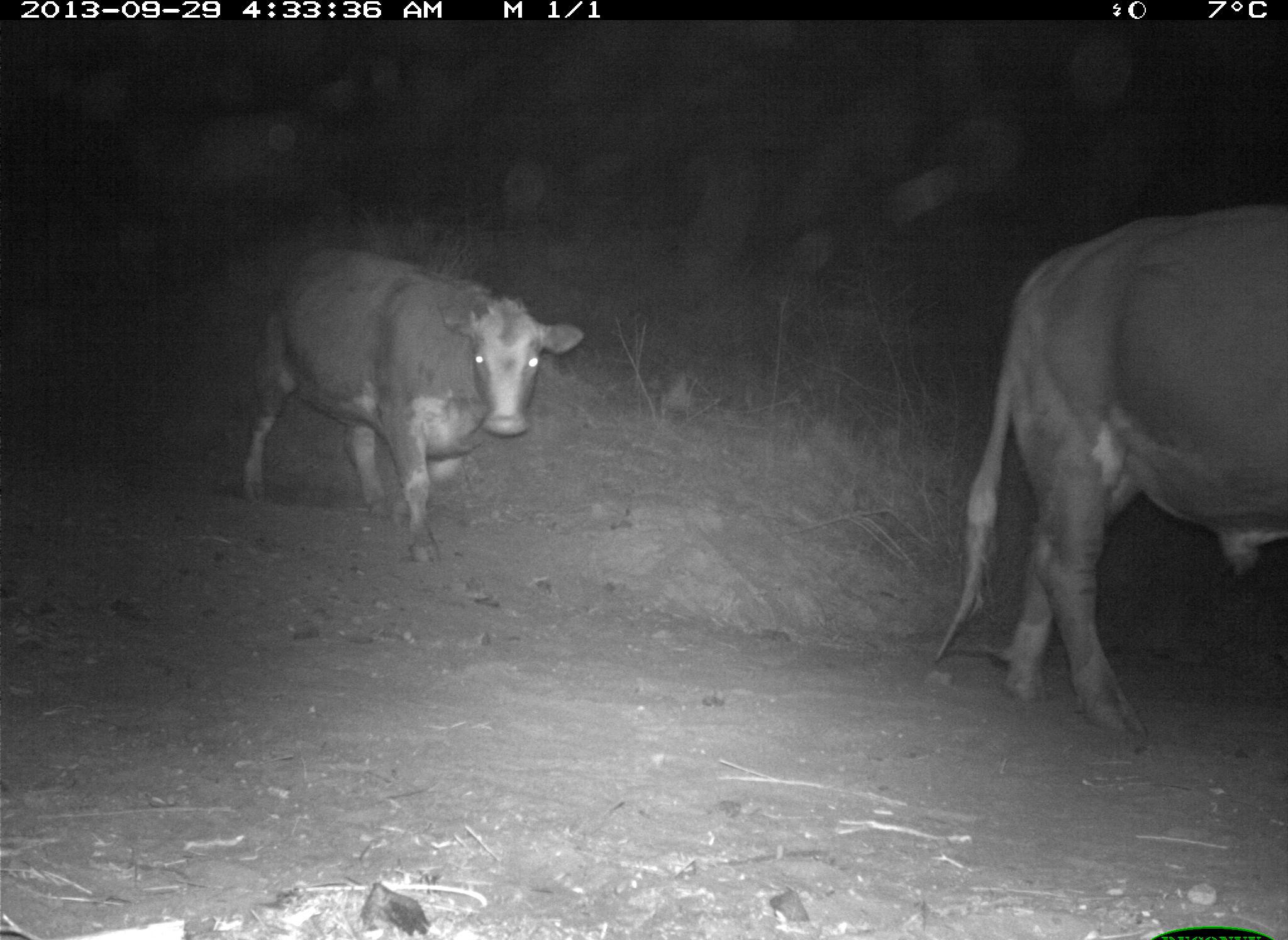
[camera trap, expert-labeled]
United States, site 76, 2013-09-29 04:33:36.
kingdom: Animalia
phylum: Chordata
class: Mammalia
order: Artiodactyla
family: Bovidae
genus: Bos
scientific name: Bos taurus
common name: cow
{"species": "cow (Bos taurus)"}